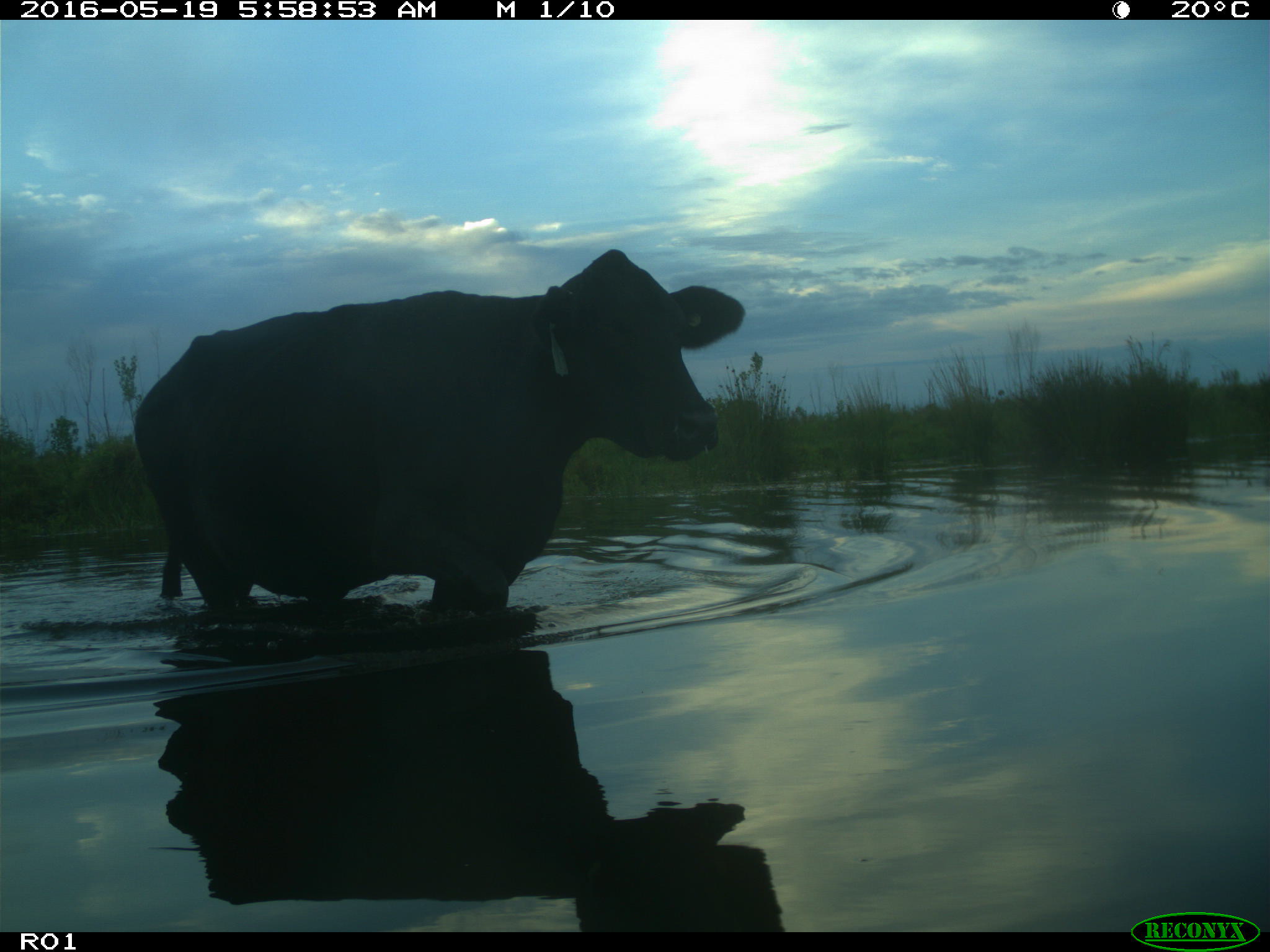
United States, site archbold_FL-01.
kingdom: Animalia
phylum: Chordata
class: Mammalia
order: Artiodactyla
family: Bovidae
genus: Bos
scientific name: Bos taurus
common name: domestic cow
Bos taurus (domestic cow).